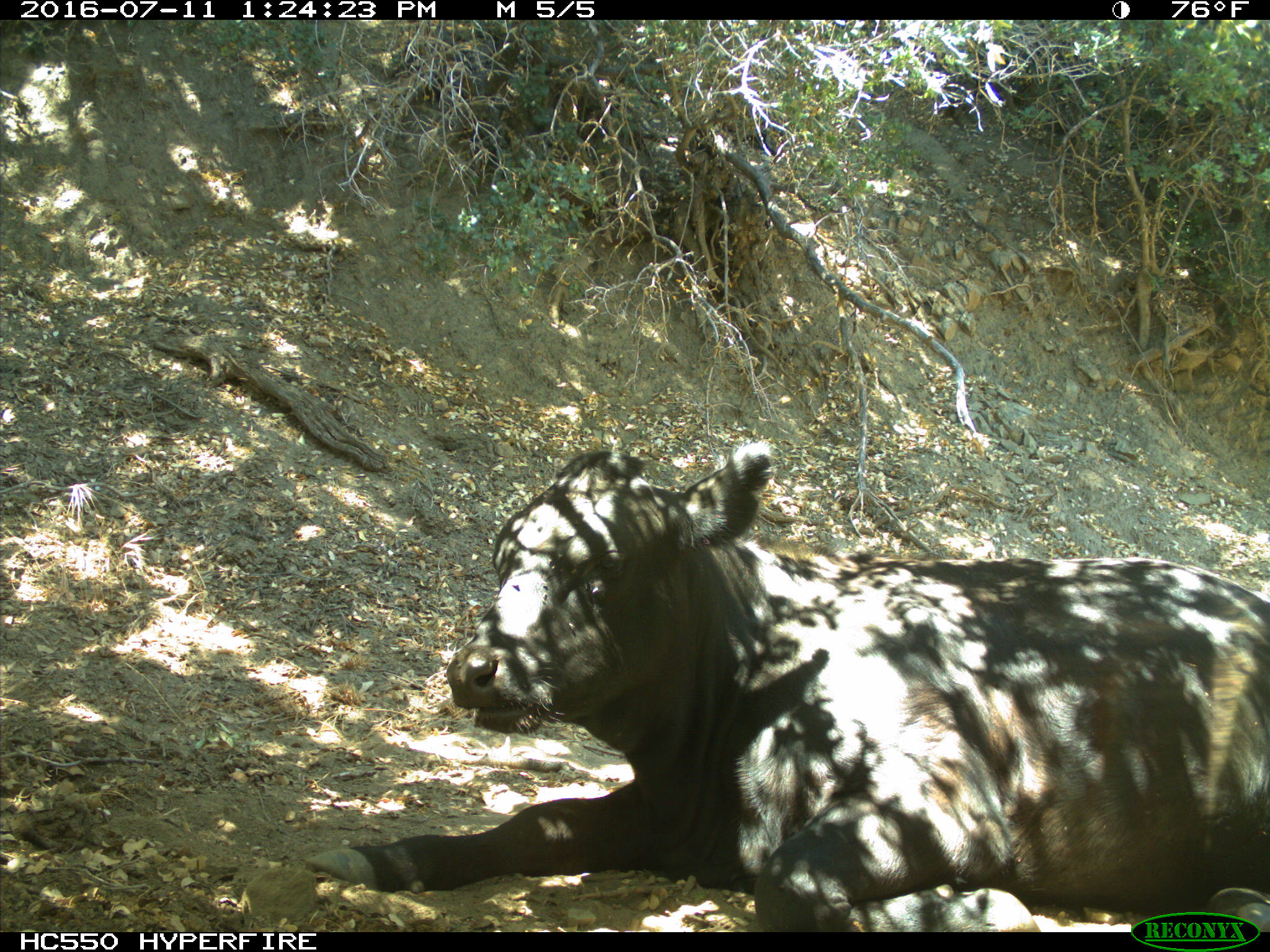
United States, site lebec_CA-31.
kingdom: Animalia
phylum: Chordata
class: Mammalia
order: Artiodactyla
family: Bovidae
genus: Bos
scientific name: Bos taurus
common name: domestic cow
Bos taurus (domestic cow).